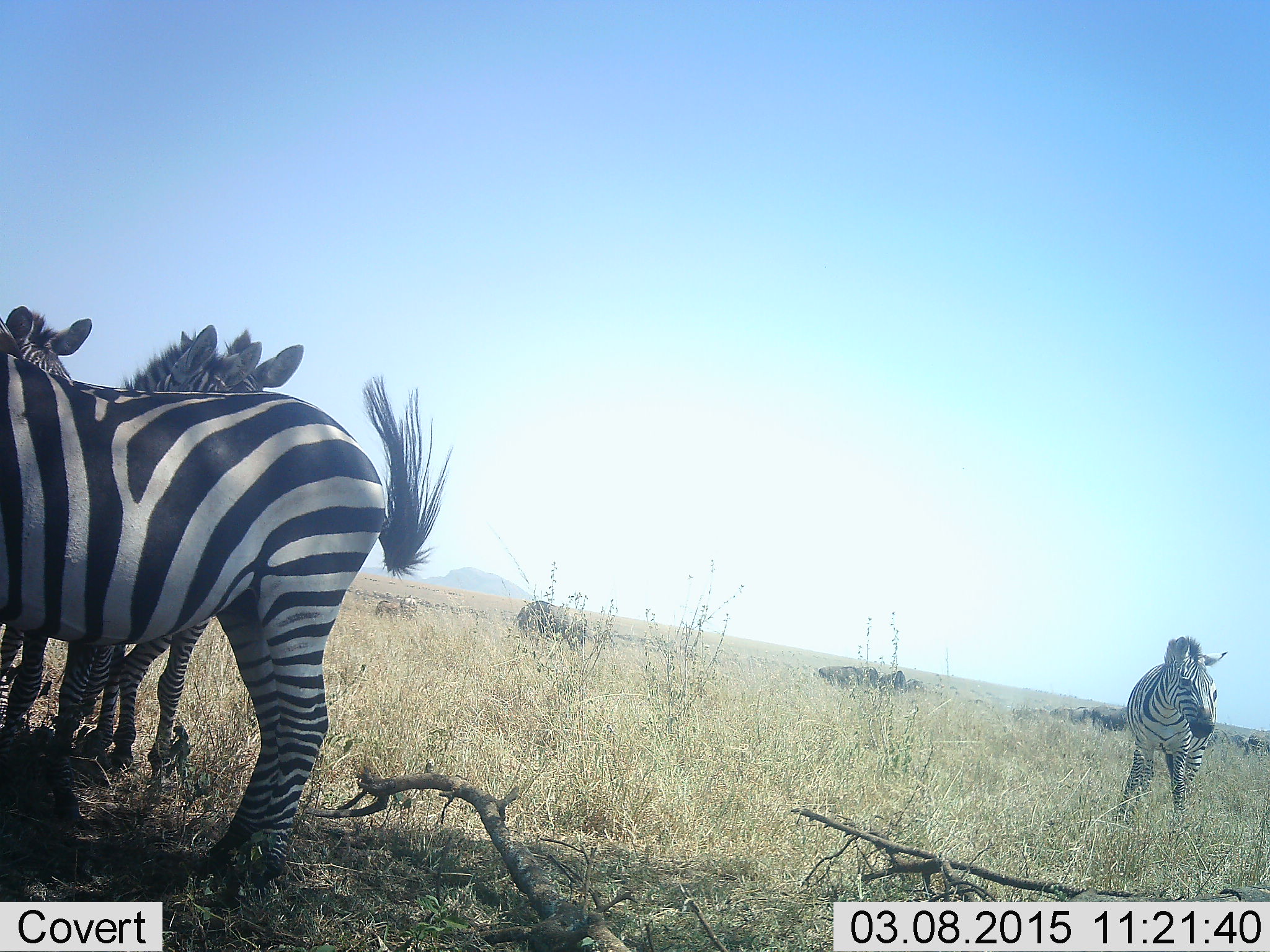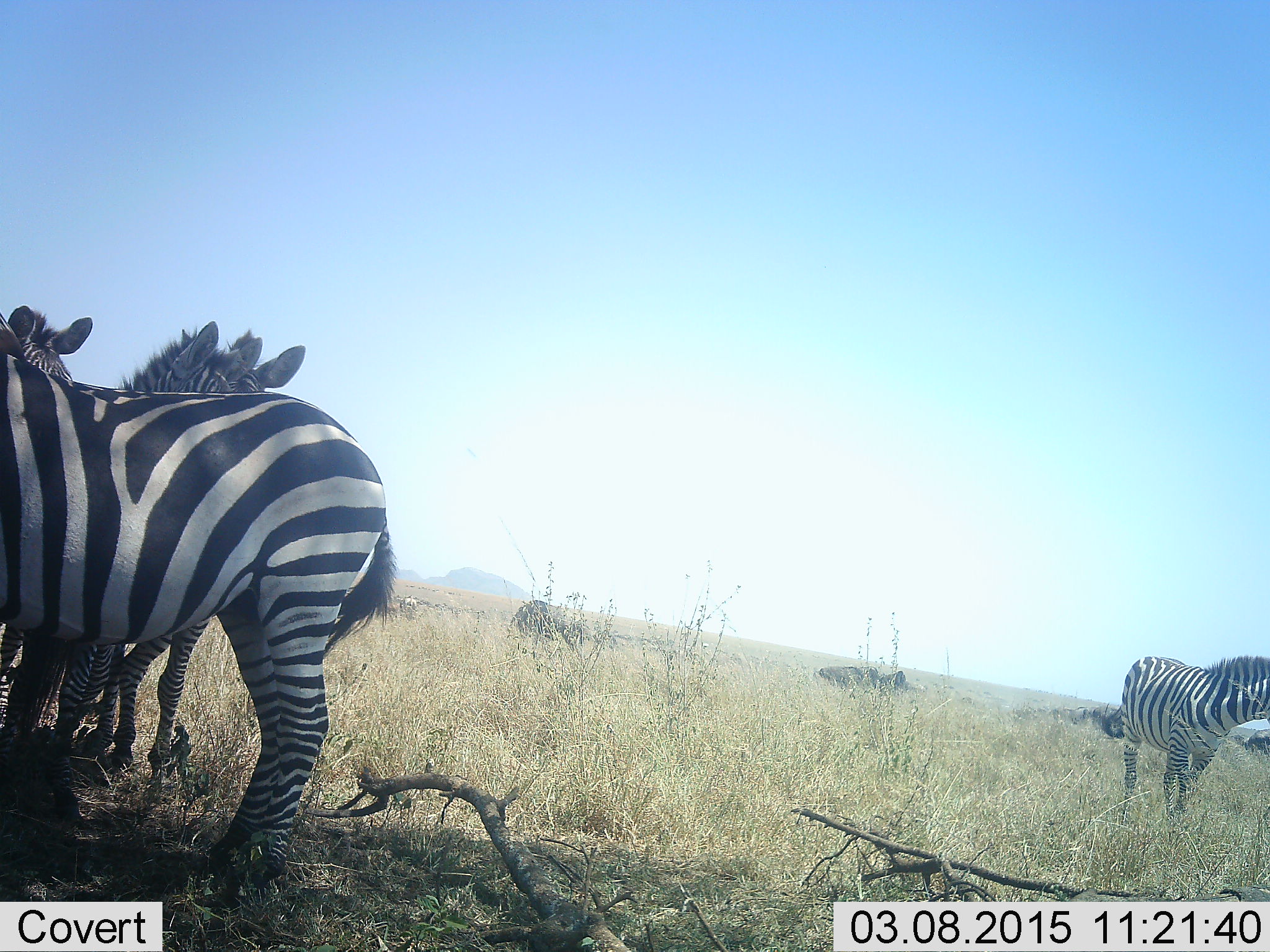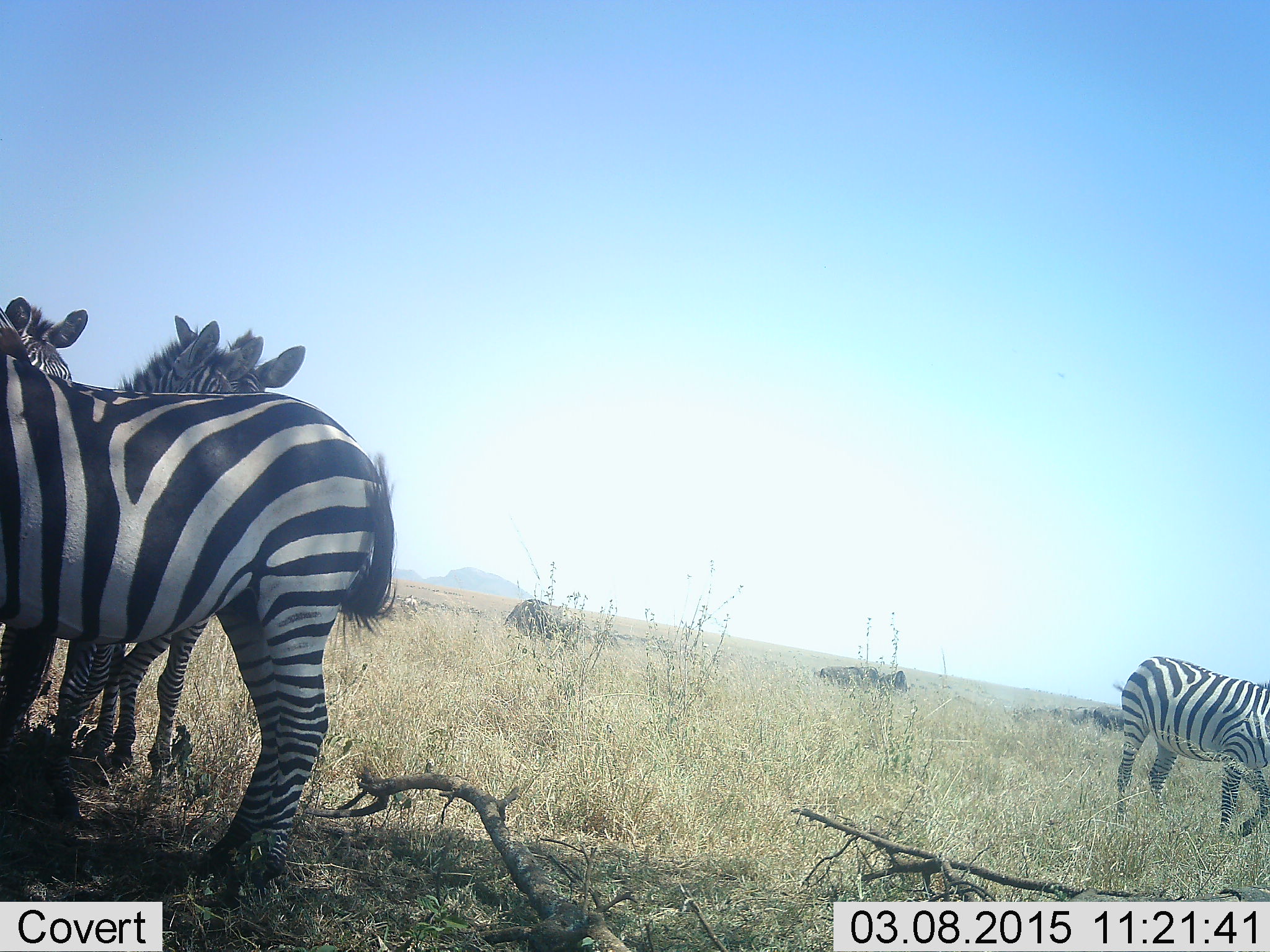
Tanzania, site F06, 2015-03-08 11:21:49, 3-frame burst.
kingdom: Animalia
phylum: Chordata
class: Mammalia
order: Perissodactyla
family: Equidae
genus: Equus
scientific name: Equus quagga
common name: plains zebra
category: zebra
Zebra (plains zebra) (Equus quagga), count 5. Behavior (volunteer vote fractions): standing 100%, resting 7%, moving 43%, interacting 0%. Young present (vote fraction): 0%. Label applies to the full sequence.